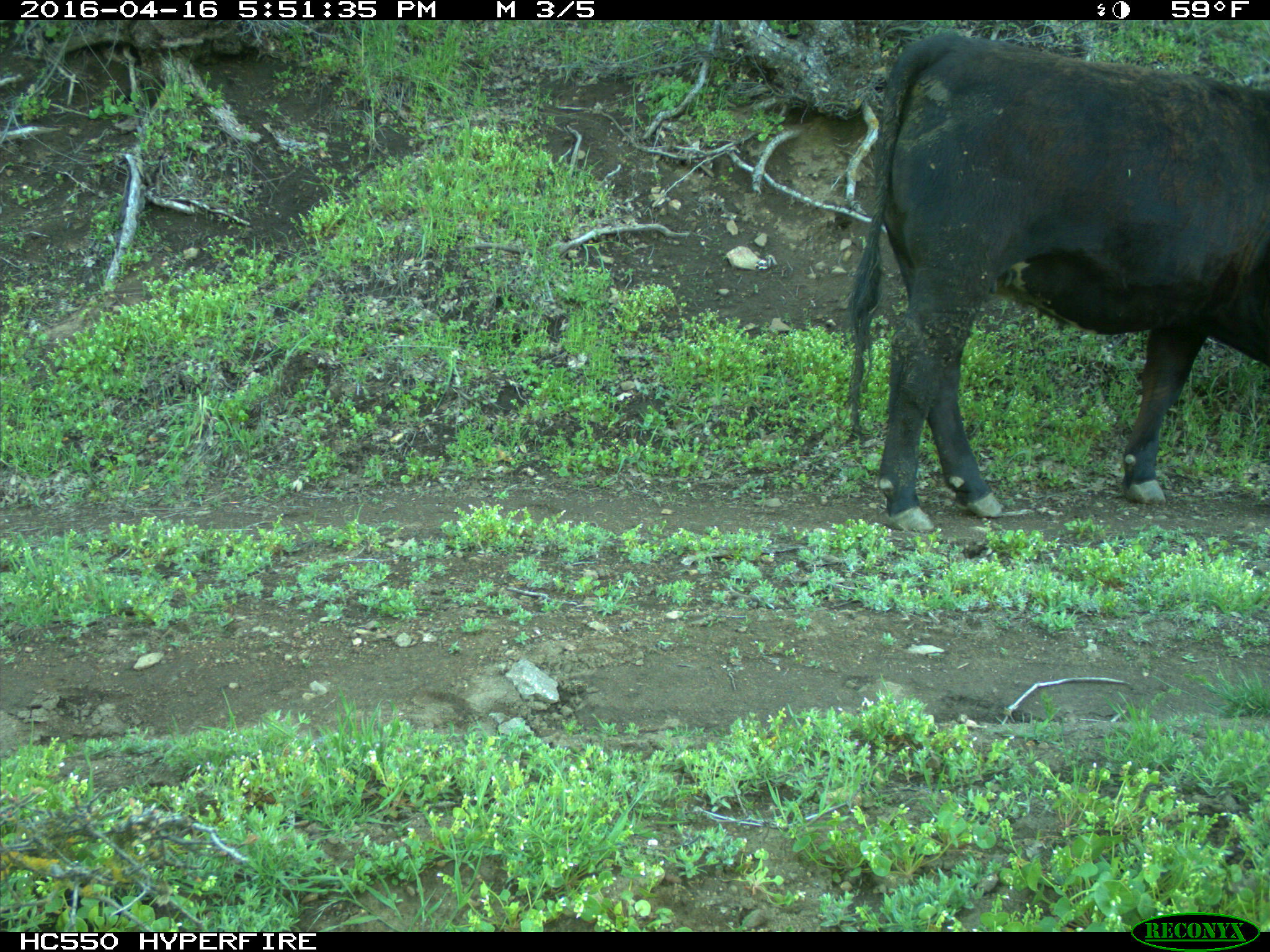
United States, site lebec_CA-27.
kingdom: Animalia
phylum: Chordata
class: Mammalia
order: Artiodactyla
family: Bovidae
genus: Bos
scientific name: Bos taurus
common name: domestic cow